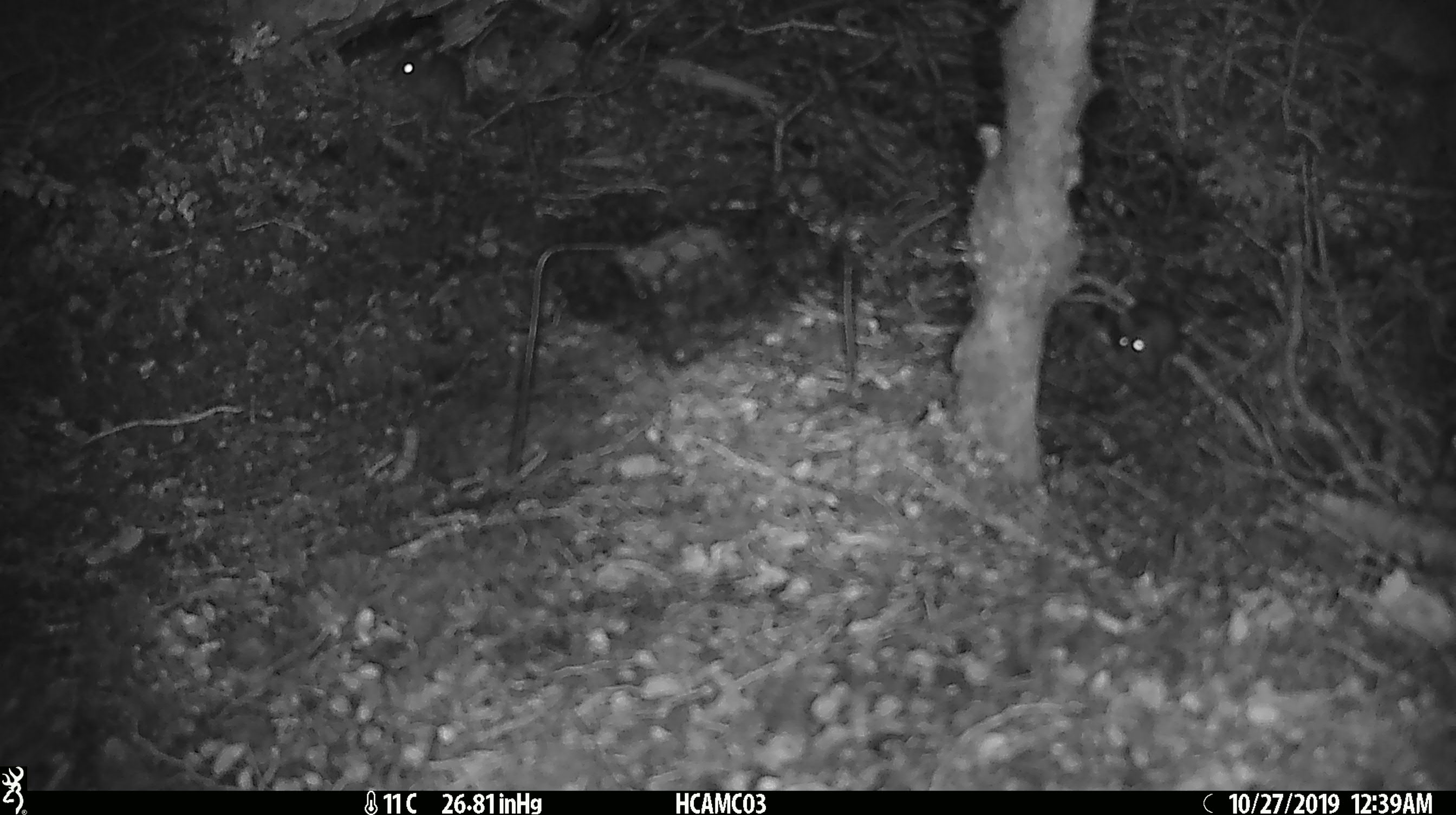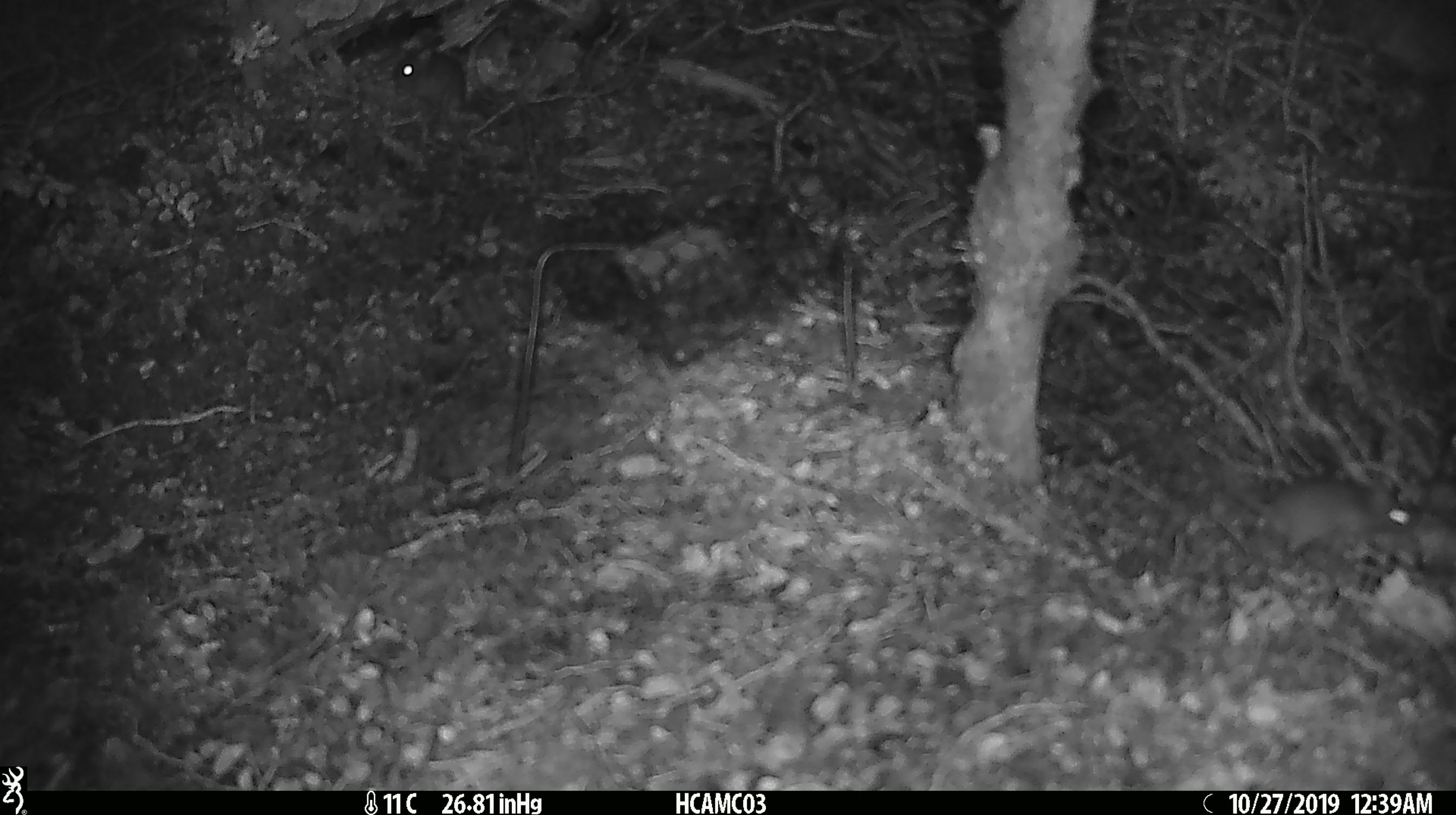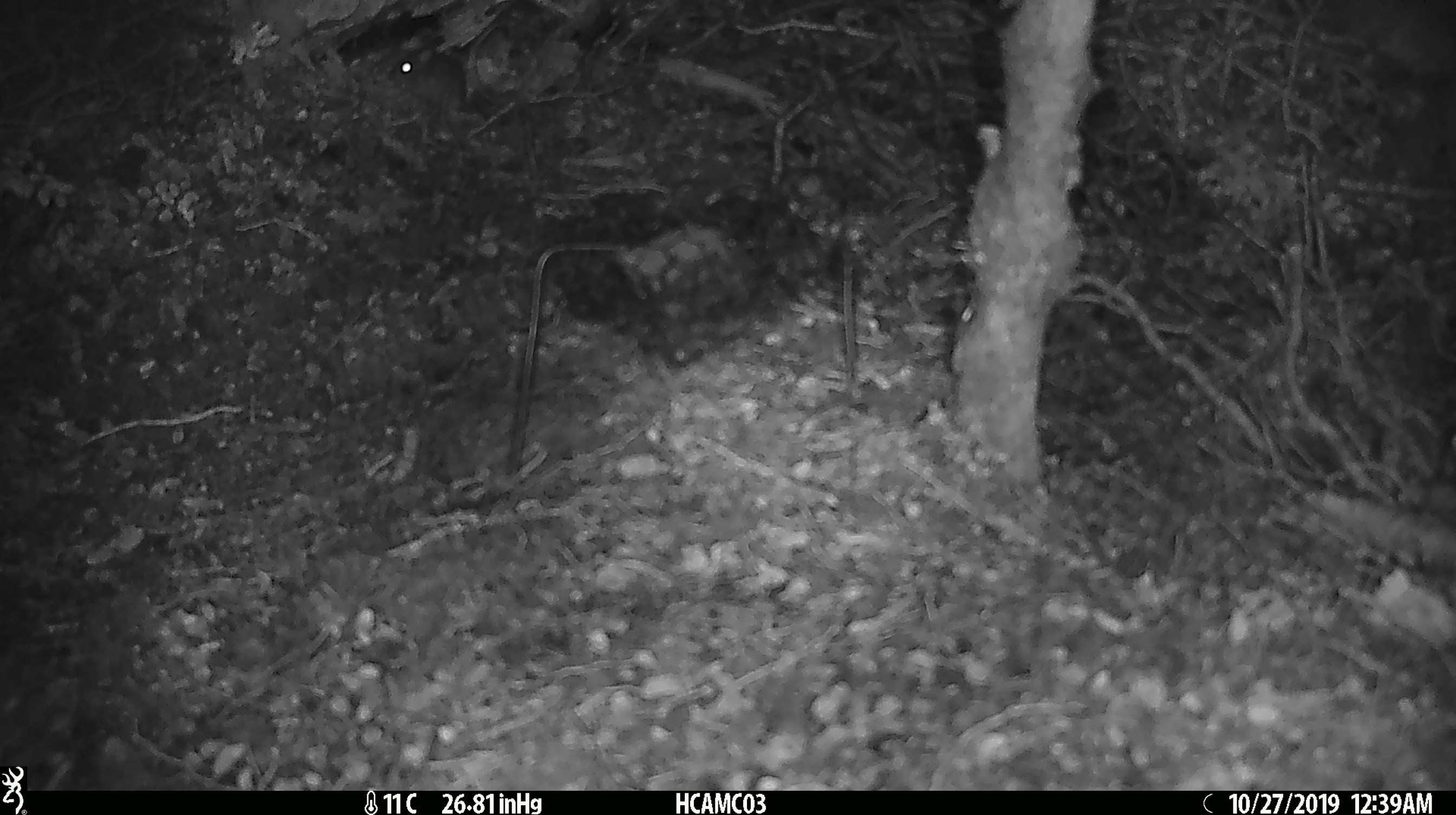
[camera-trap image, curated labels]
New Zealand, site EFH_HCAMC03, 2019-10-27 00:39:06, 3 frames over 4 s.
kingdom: Animalia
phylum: Chordata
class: Mammalia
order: Rodentia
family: Muridae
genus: Mus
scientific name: Mus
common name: mouse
Mouse (Mus).